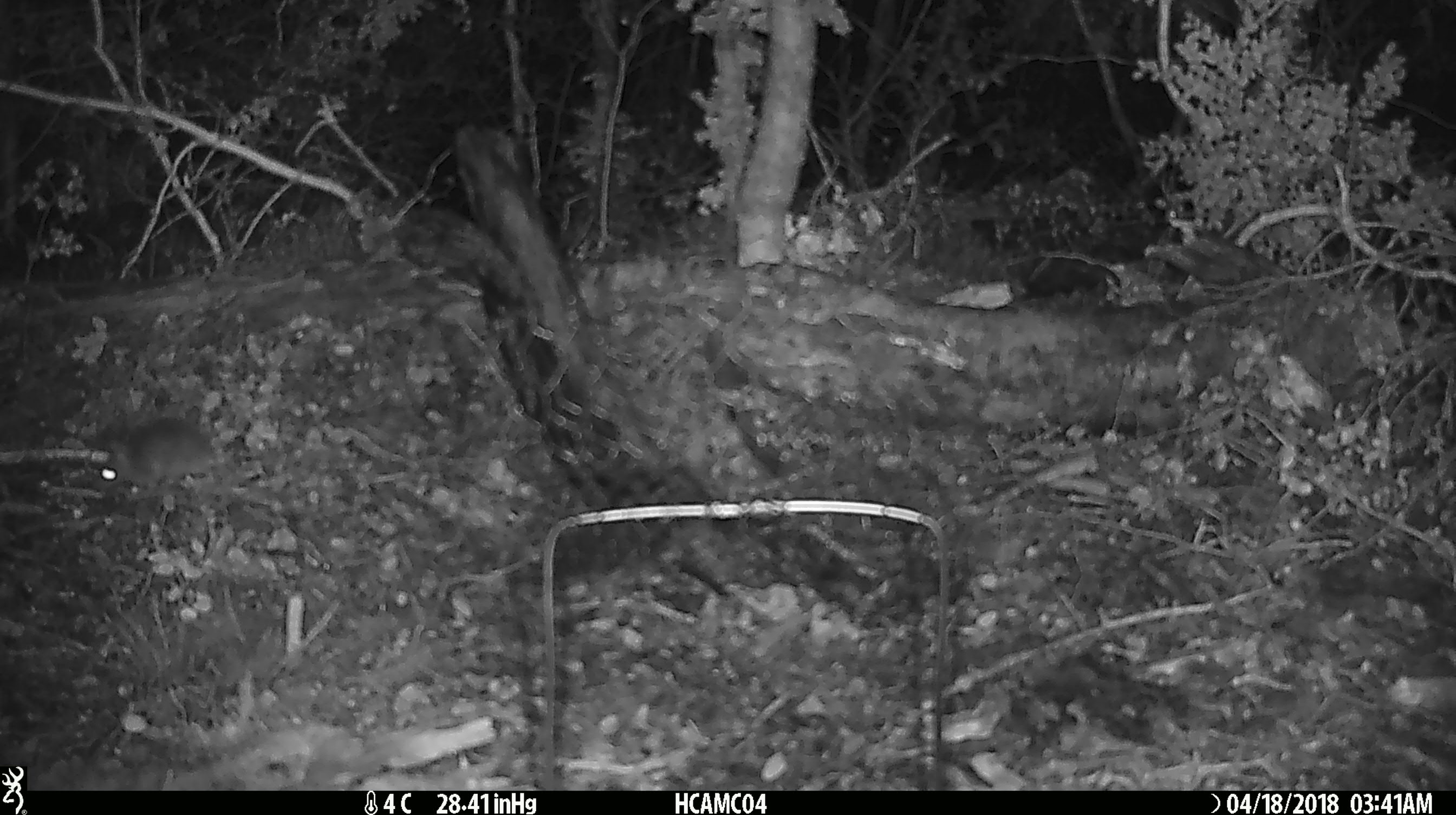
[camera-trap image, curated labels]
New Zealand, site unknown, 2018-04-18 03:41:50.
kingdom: Animalia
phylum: Chordata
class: Mammalia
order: Rodentia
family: Muridae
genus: Mus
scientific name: Mus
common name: mouse